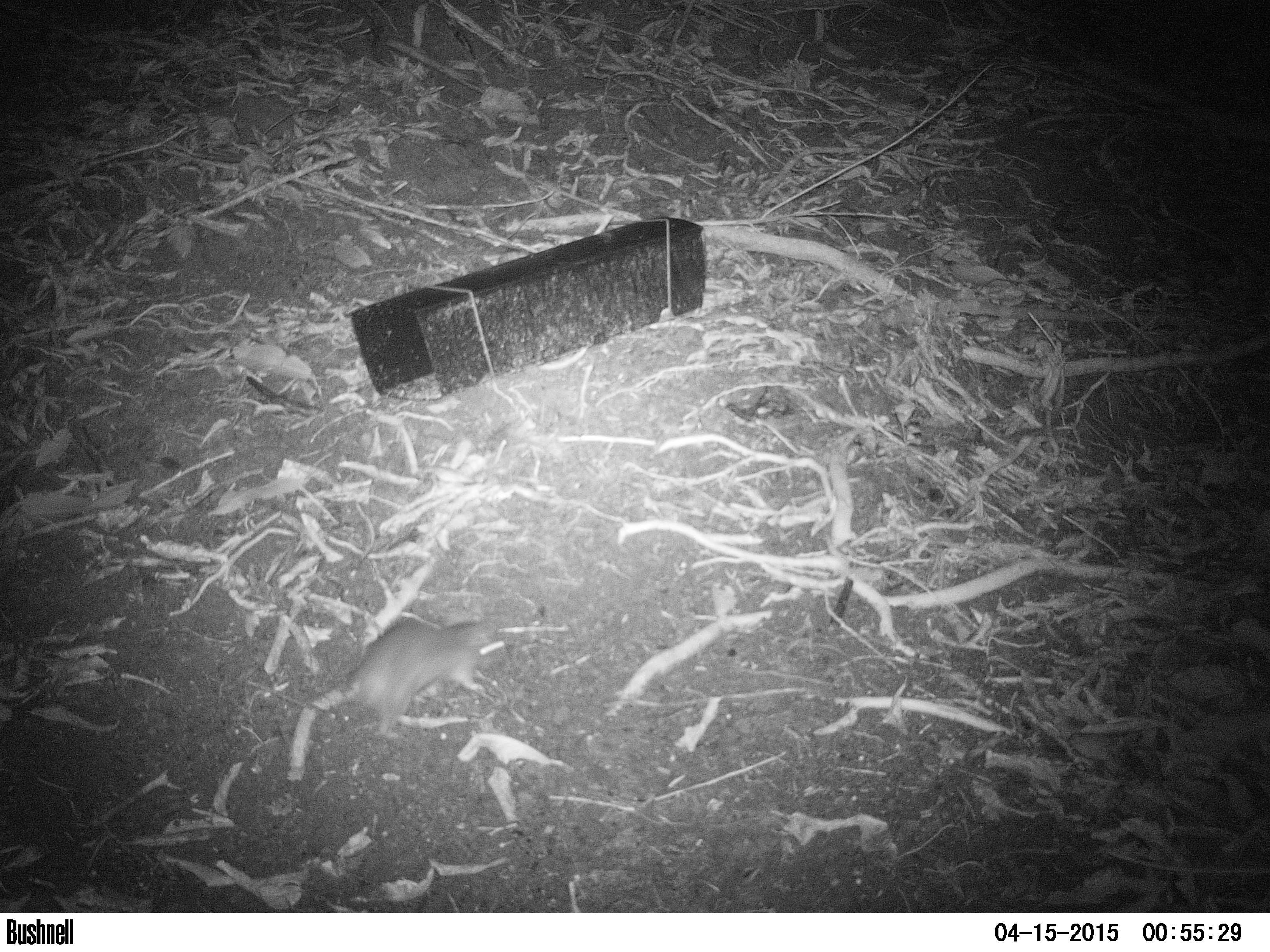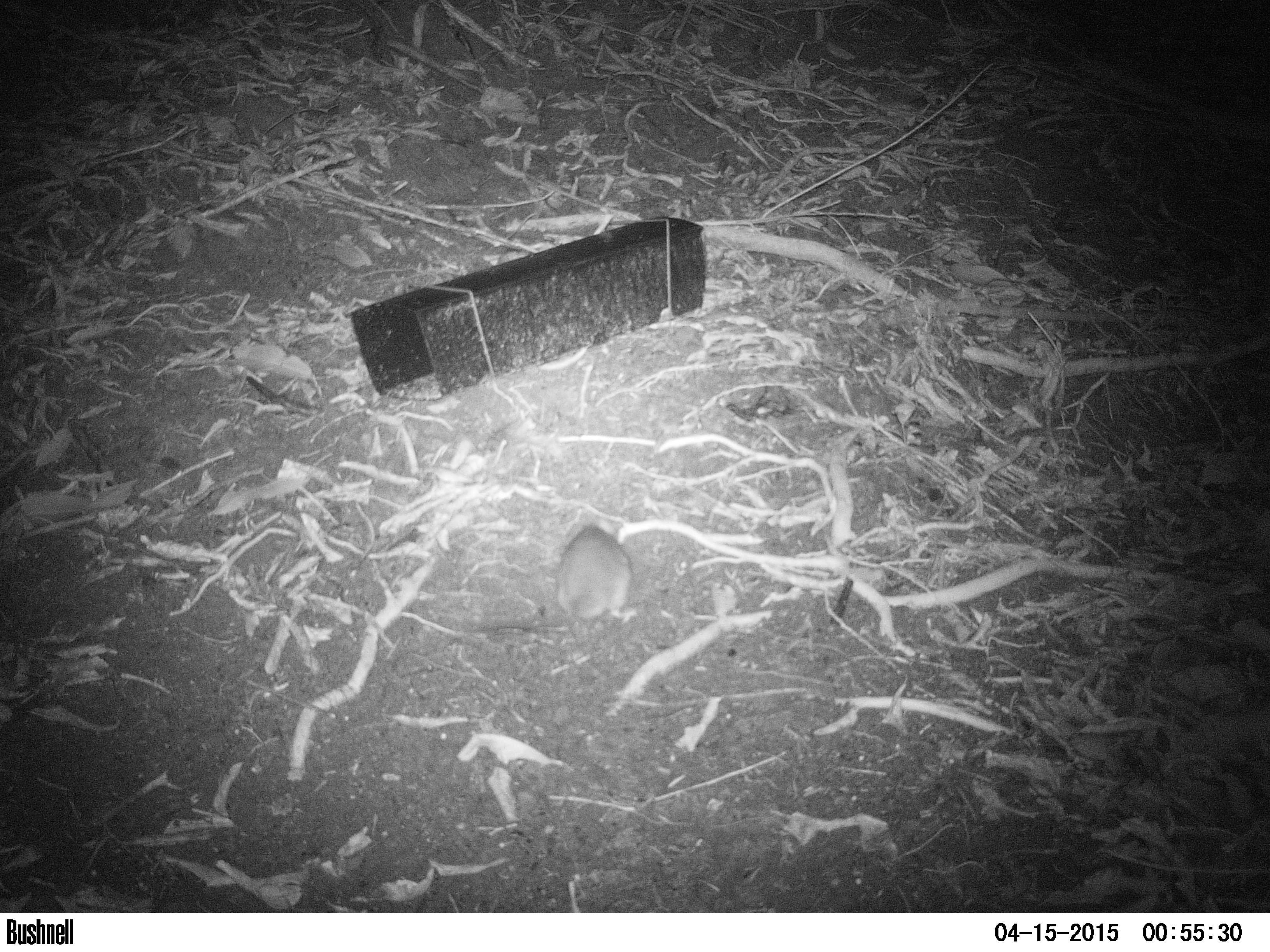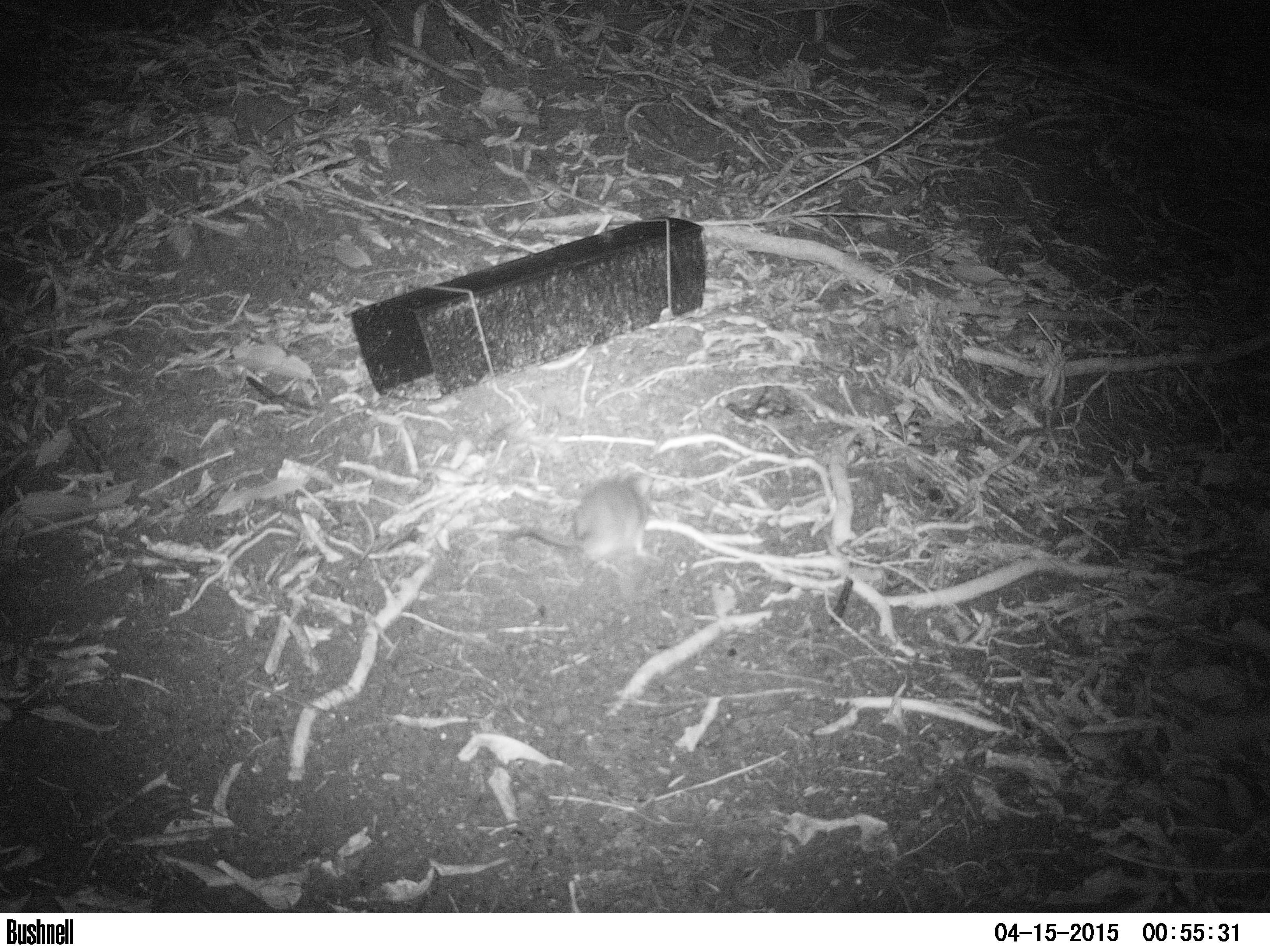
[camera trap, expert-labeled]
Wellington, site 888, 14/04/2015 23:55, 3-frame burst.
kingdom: Animalia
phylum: Chordata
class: Mammalia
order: Rodentia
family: Muridae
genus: Rattus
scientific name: Rattus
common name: rat